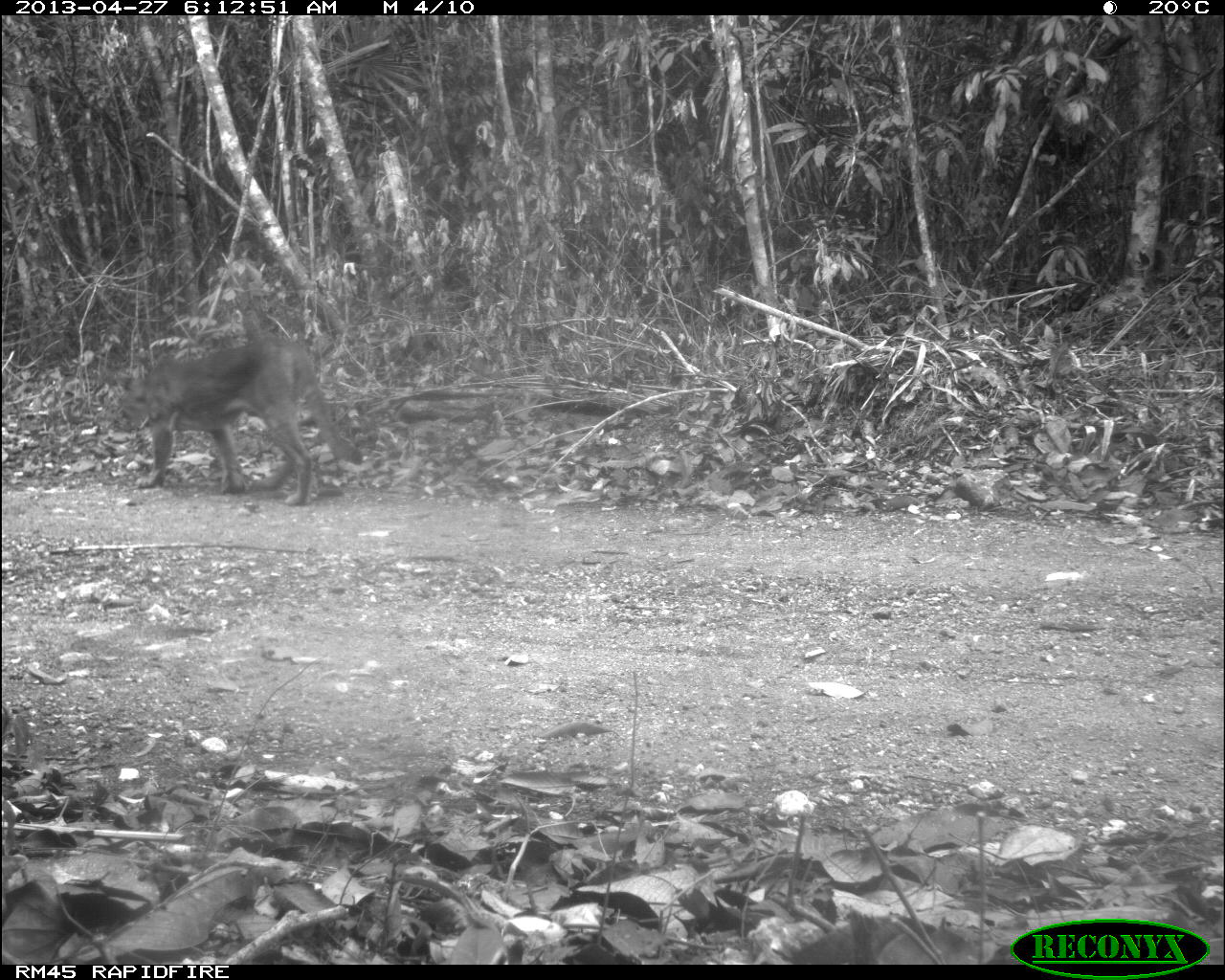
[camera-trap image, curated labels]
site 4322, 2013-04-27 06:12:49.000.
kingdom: Animalia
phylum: Chordata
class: Mammalia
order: Carnivora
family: Felidae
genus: Puma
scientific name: Puma concolor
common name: mountain lion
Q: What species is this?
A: Puma concolor (mountain lion).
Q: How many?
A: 1.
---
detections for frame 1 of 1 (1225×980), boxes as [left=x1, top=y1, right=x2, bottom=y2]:
puma concolor: [left=114, top=337, right=363, bottom=506]